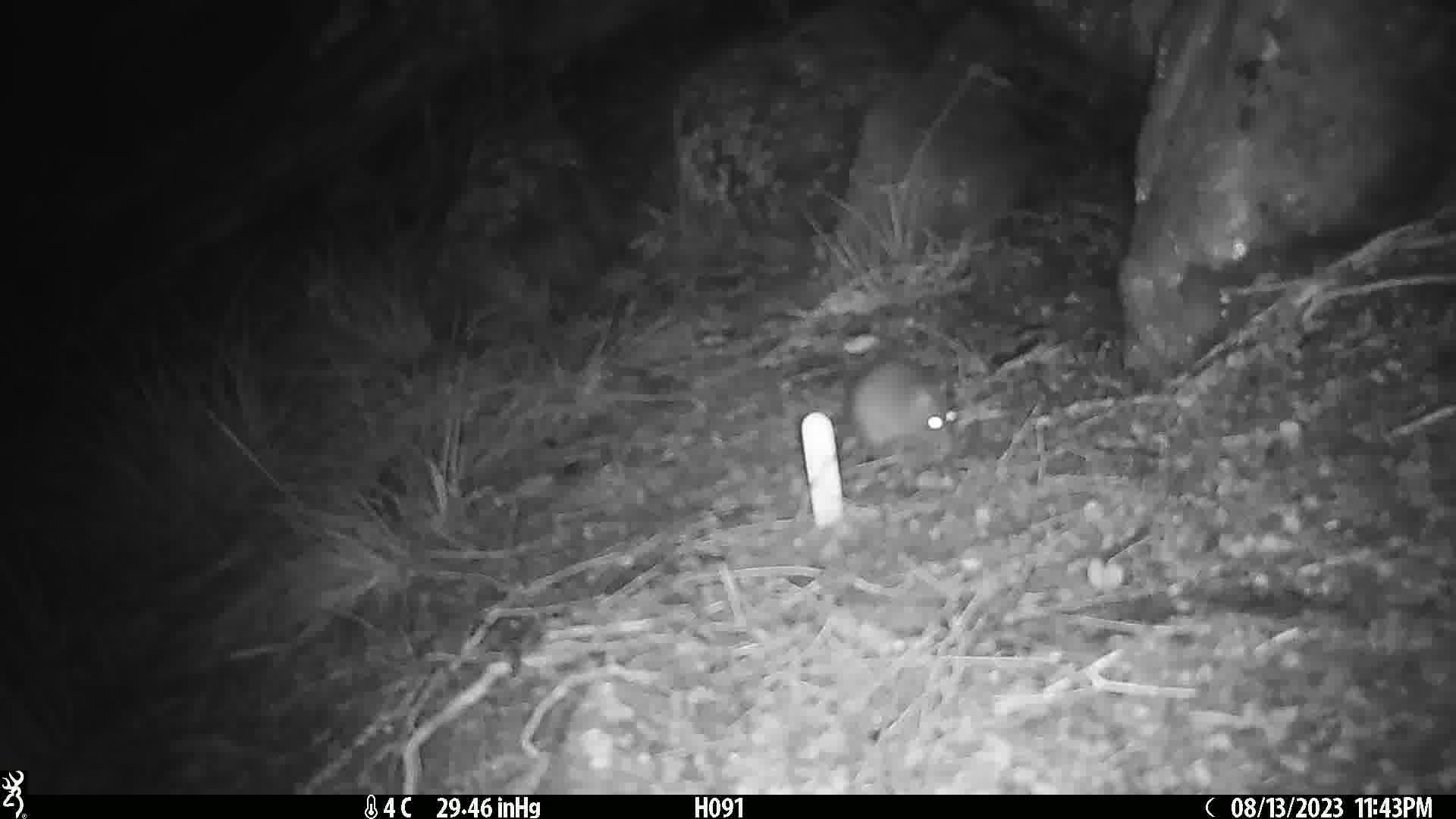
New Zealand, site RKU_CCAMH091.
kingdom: Animalia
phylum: Chordata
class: Mammalia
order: Rodentia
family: Muridae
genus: Rattus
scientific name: Rattus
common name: rat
Rat (Rattus).